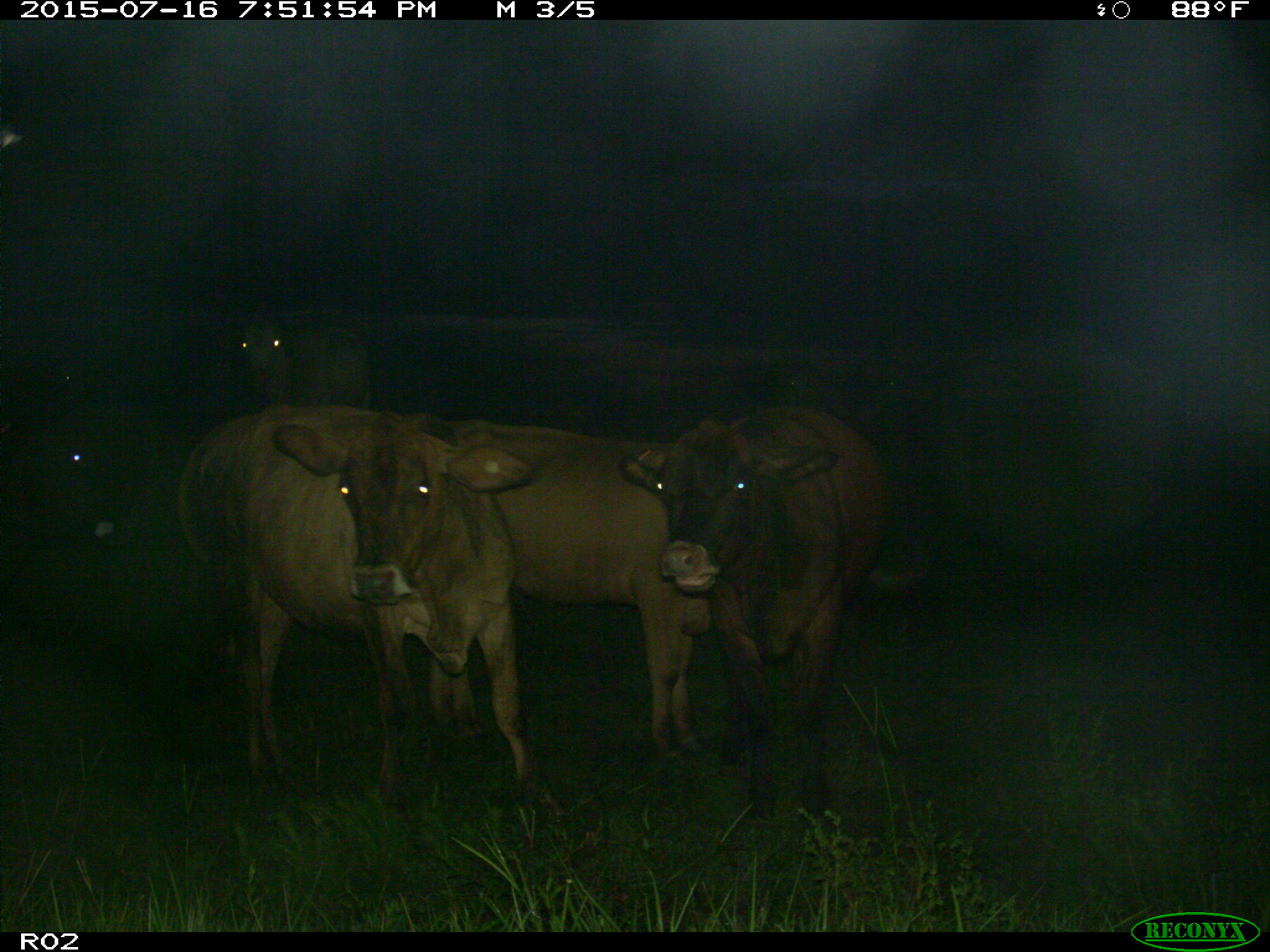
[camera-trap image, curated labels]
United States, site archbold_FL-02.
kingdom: Animalia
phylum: Chordata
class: Mammalia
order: Artiodactyla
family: Bovidae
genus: Bos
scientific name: Bos taurus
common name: domestic cow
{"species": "Bos taurus (domestic cow)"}